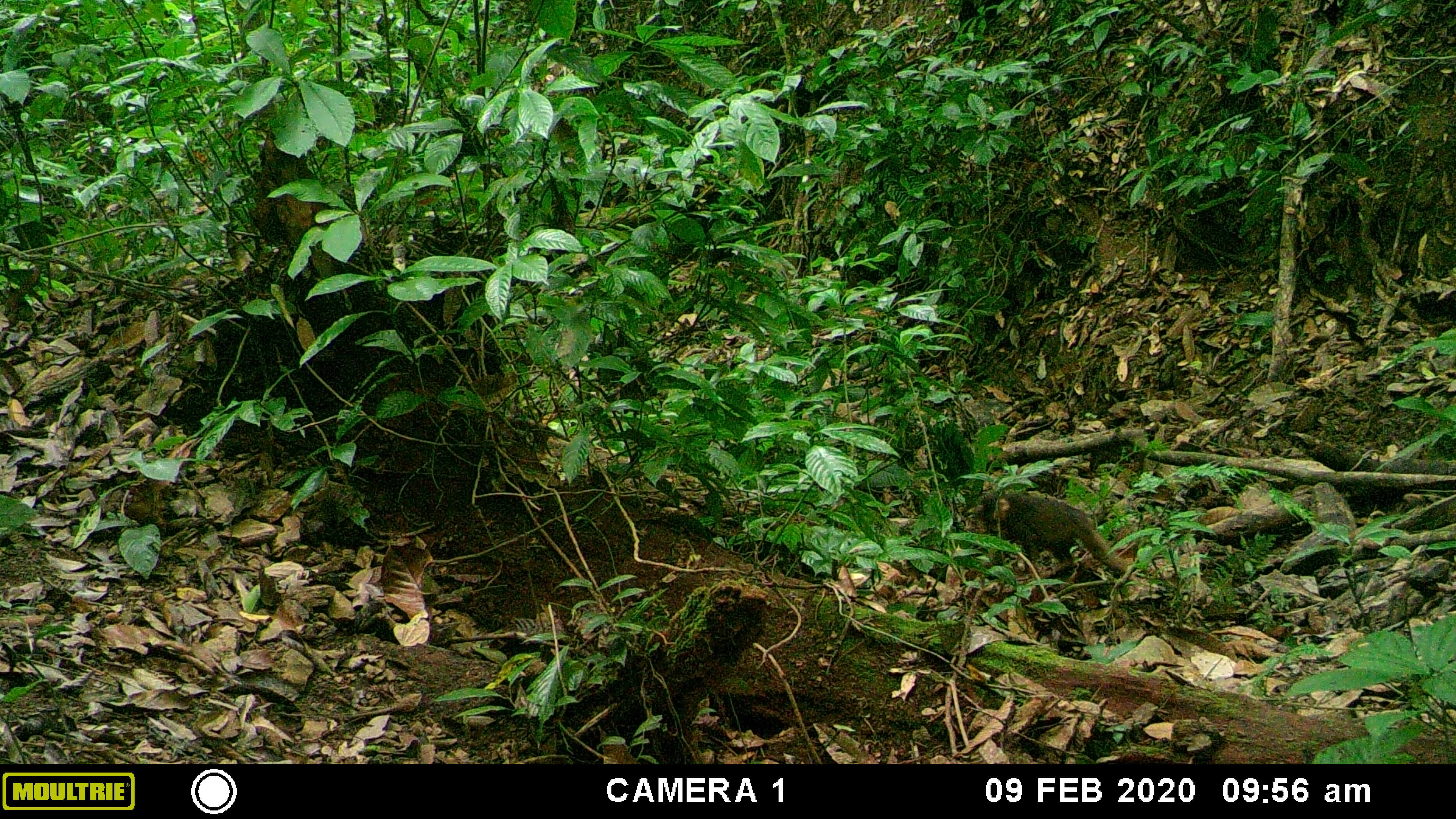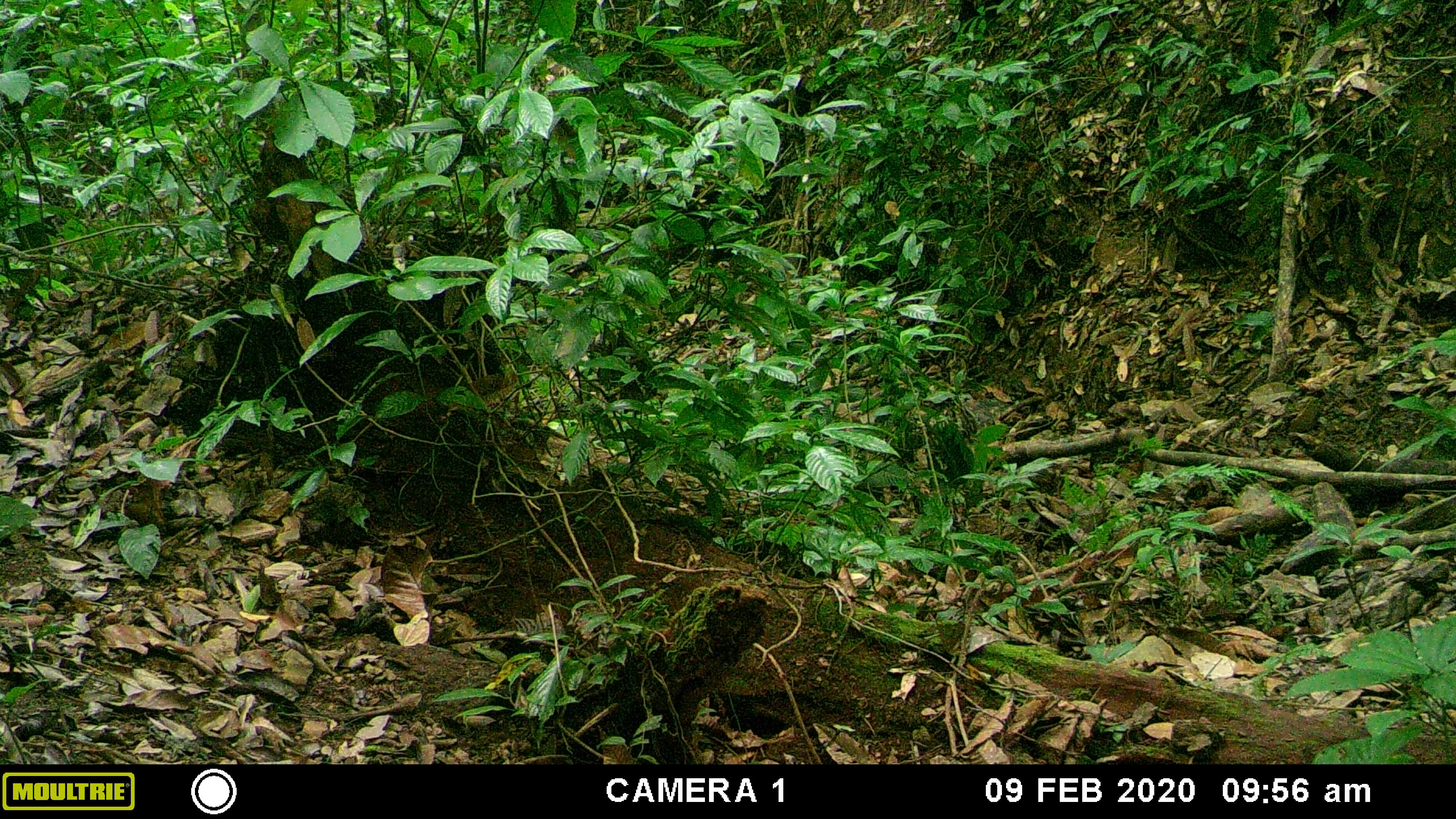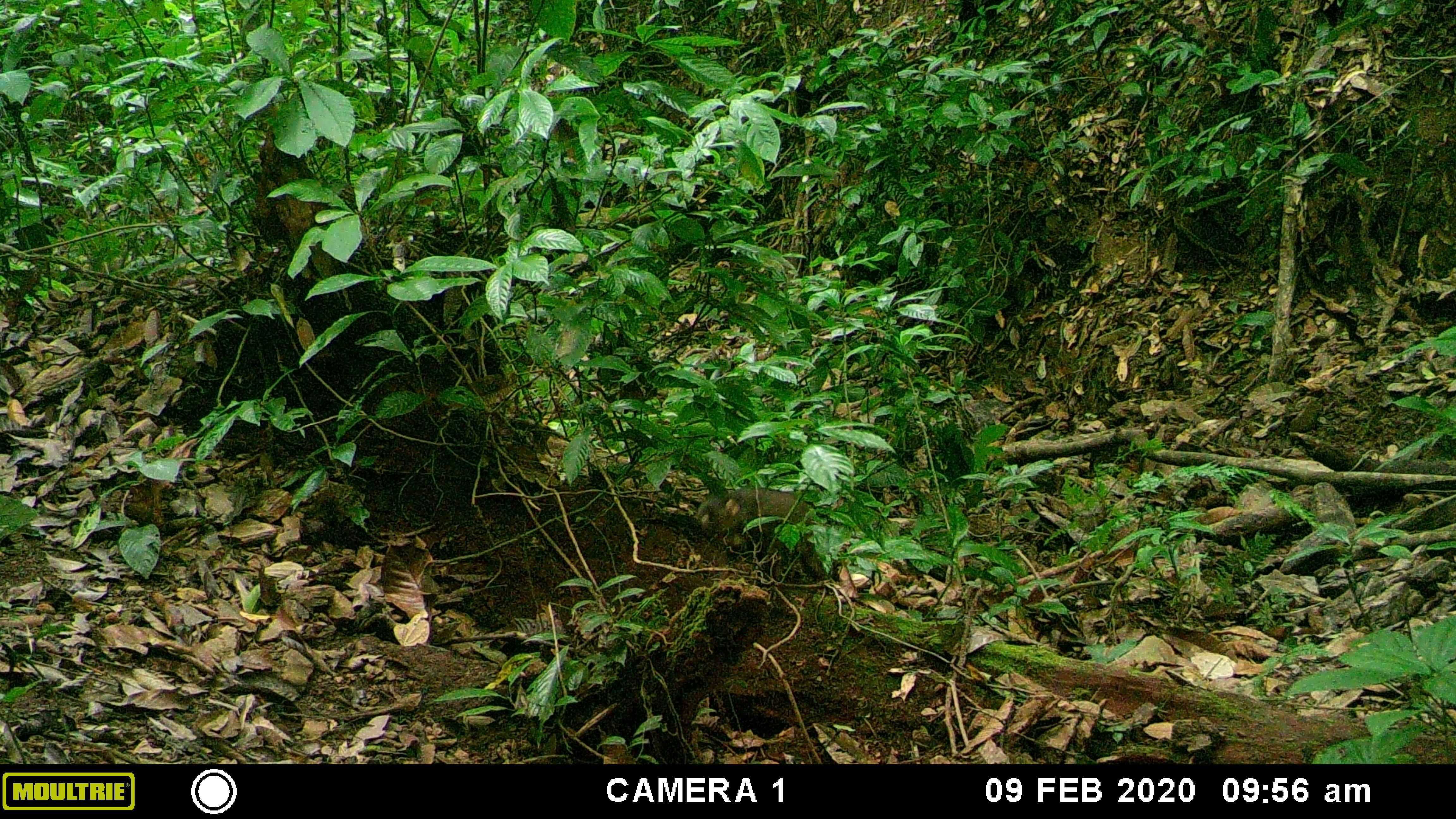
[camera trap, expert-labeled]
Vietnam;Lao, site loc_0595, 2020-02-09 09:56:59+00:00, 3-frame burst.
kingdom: Animalia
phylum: Chordata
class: Mammalia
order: Primates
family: Cercopithecidae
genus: Macaca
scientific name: Macaca arctoides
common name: stump-tailed macaque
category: stump tailed macaque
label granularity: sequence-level